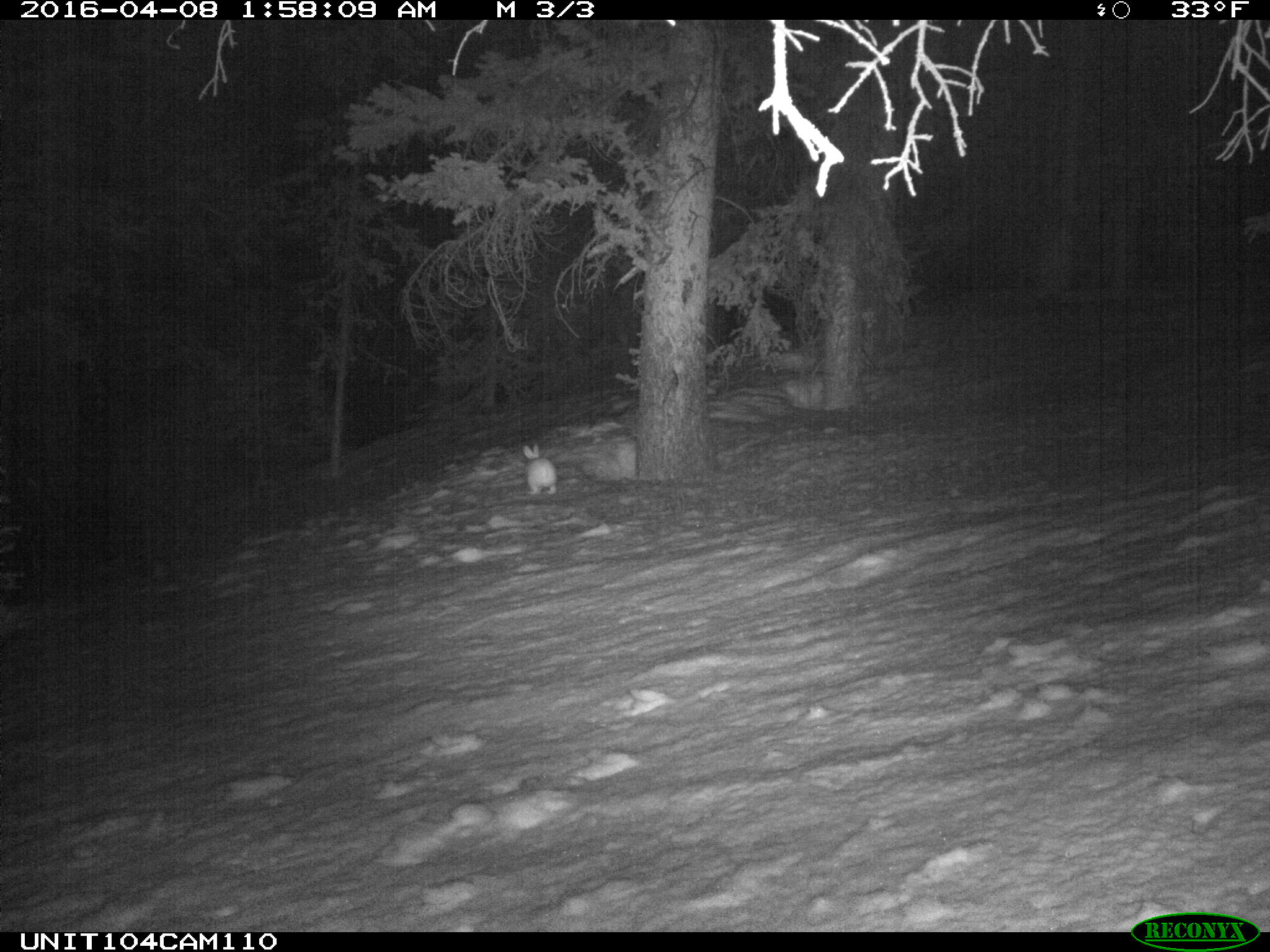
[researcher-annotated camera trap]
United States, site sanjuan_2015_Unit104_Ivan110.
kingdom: Animalia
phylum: Chordata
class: Mammalia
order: Lagomorpha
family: Leporidae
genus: Lepus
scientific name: Lepus americanus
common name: snowshoe hare